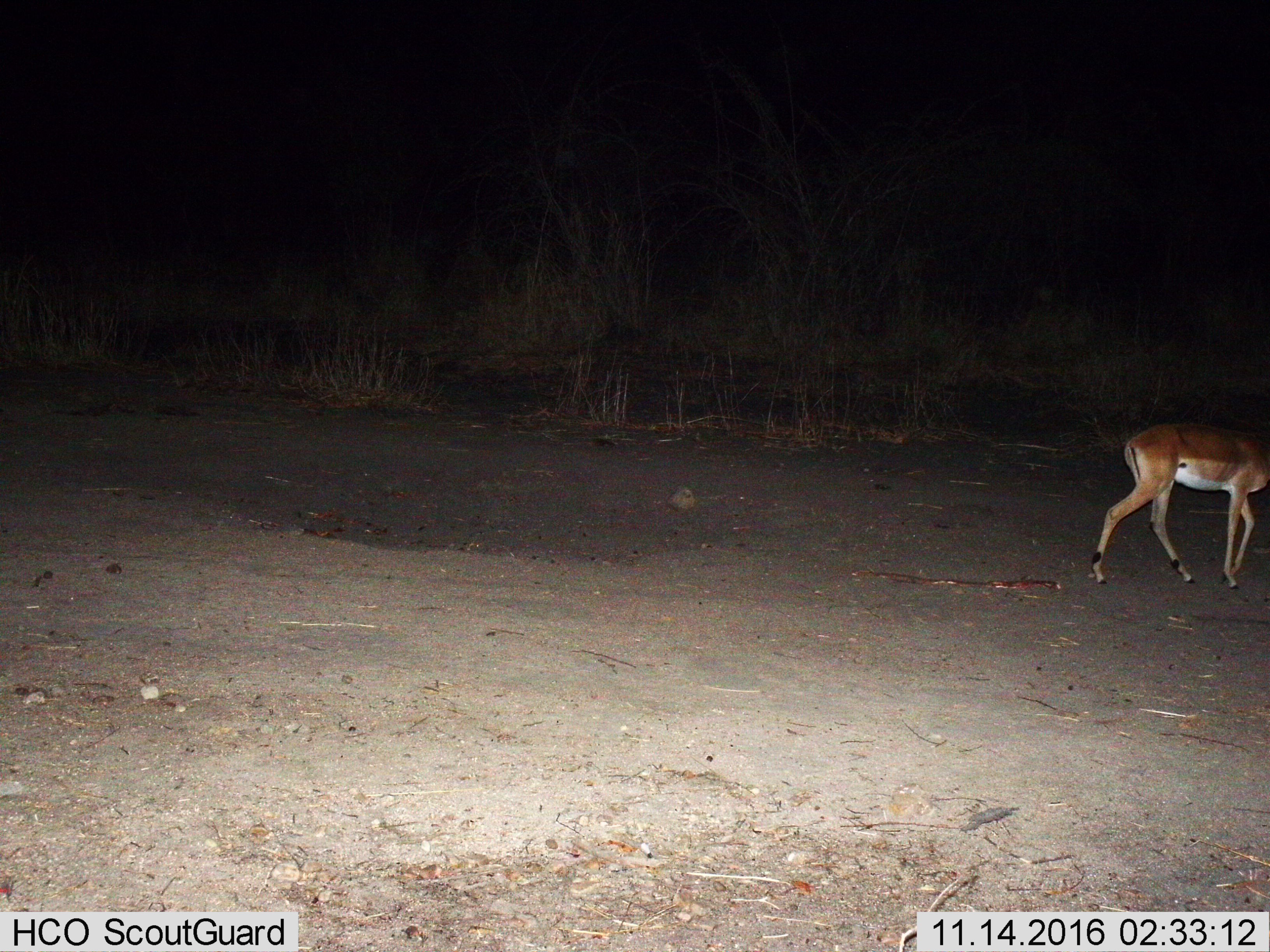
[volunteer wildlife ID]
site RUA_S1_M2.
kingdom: Animalia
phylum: Chordata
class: Mammalia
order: Artiodactyla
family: Bovidae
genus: Aepyceros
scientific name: Aepyceros melampus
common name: impala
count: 1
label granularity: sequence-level